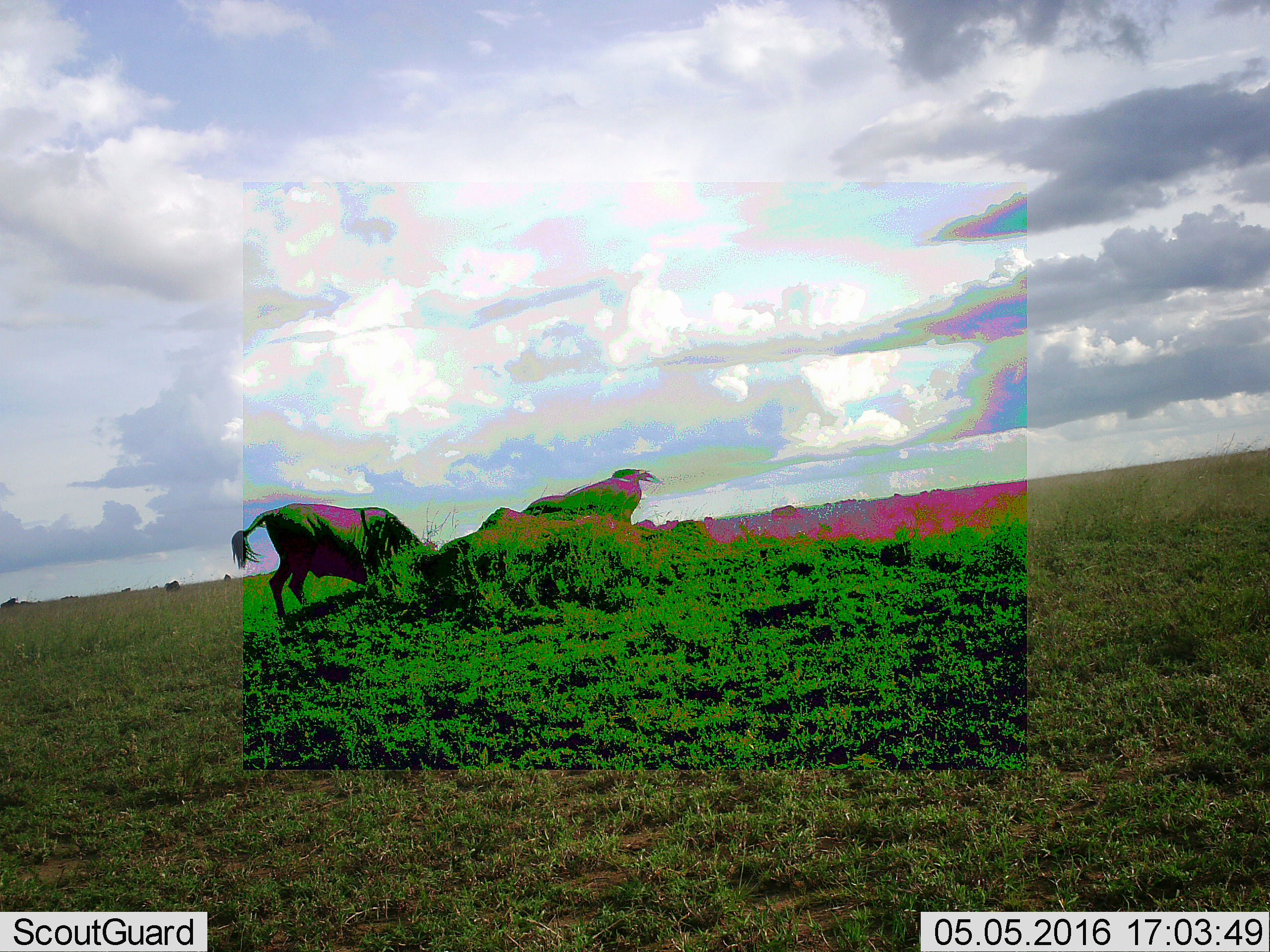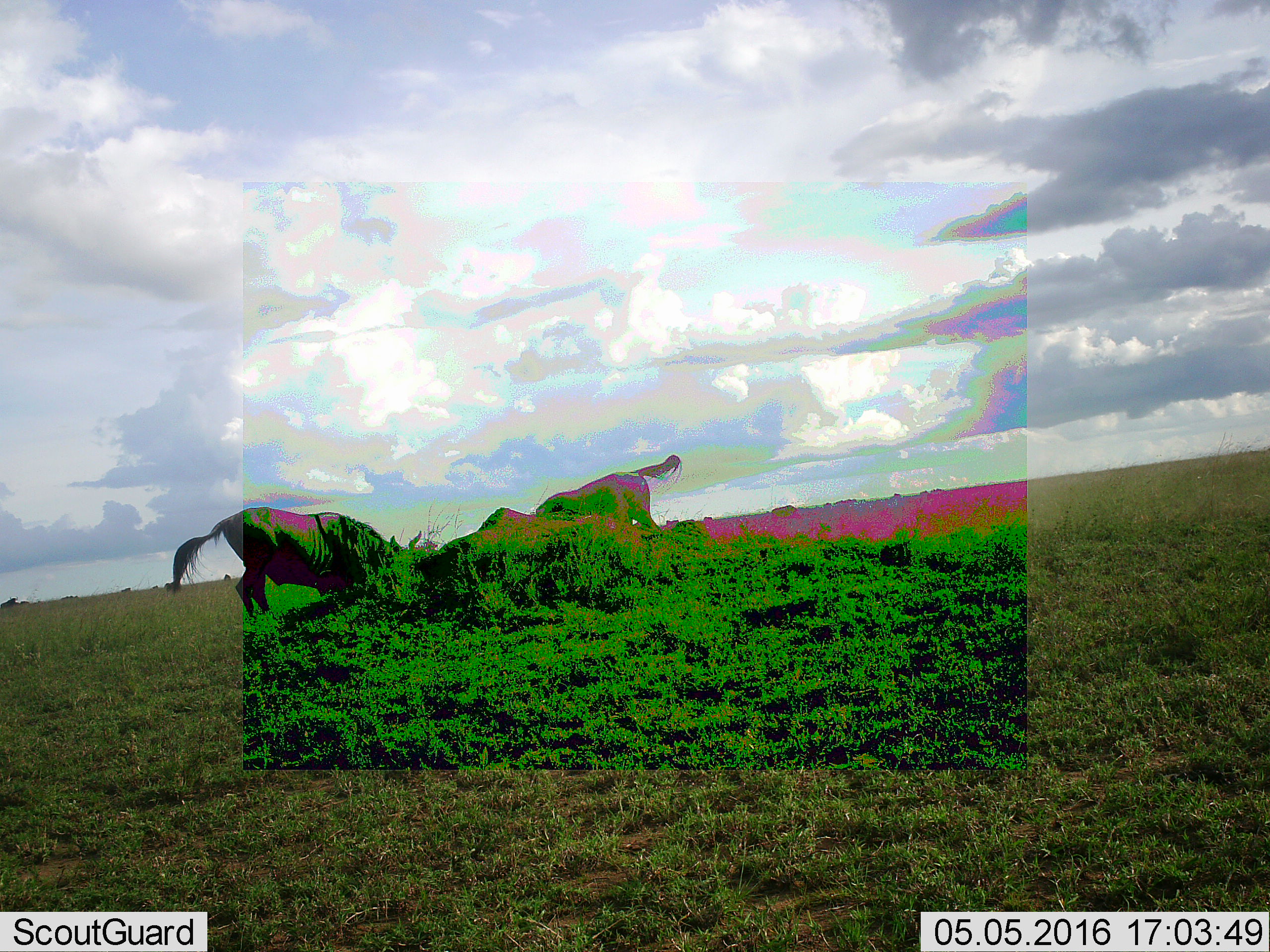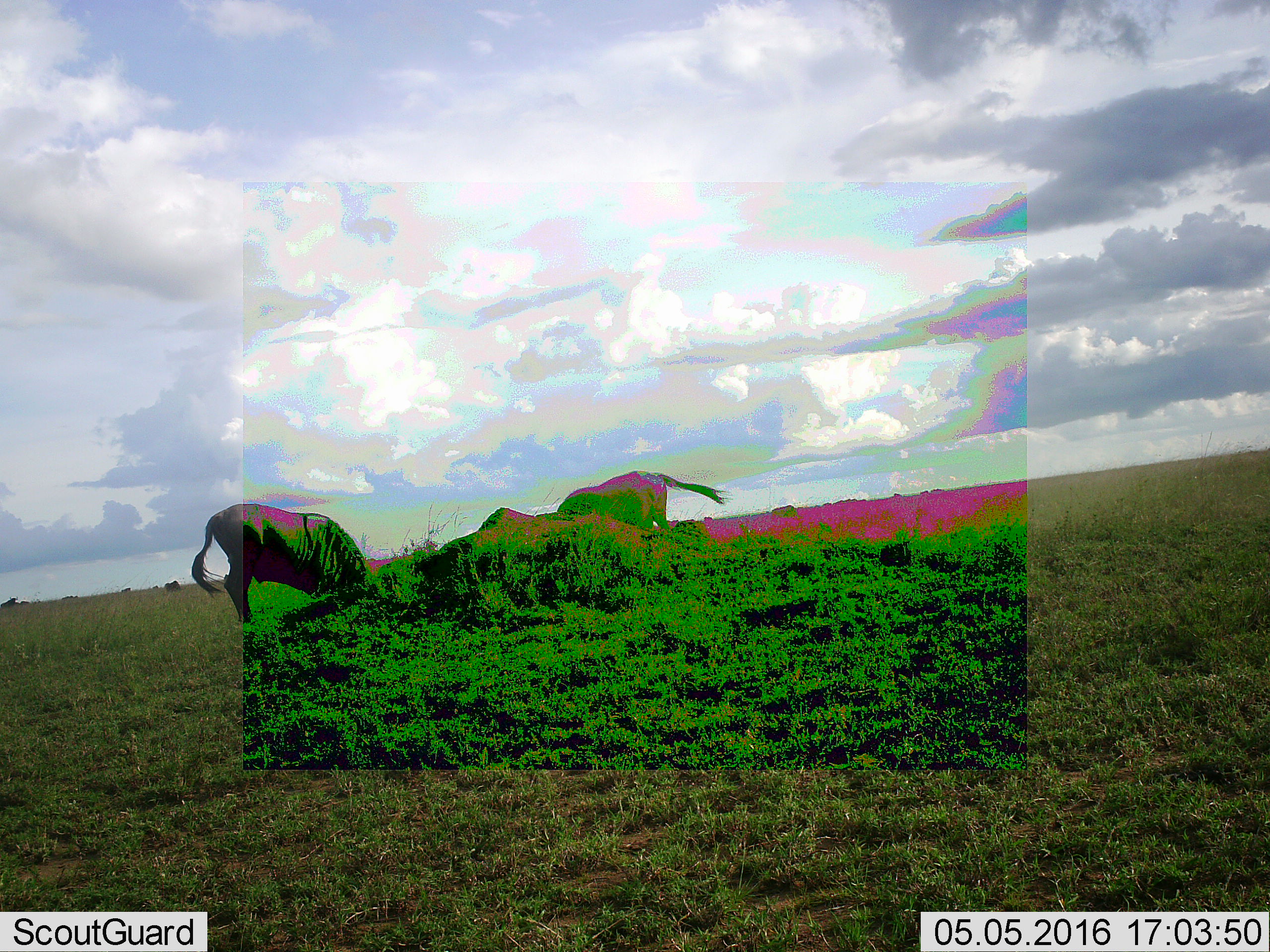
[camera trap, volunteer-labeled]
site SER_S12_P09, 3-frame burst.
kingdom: Animalia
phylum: Chordata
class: Mammalia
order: Artiodactyla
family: Bovidae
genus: Connochaetes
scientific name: Connochaetes taurinus taurinus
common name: blue wildebeest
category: wildebeestblue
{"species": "wildebeestblue (blue wildebeest) (Connochaetes taurinus taurinus)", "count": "2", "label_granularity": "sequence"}